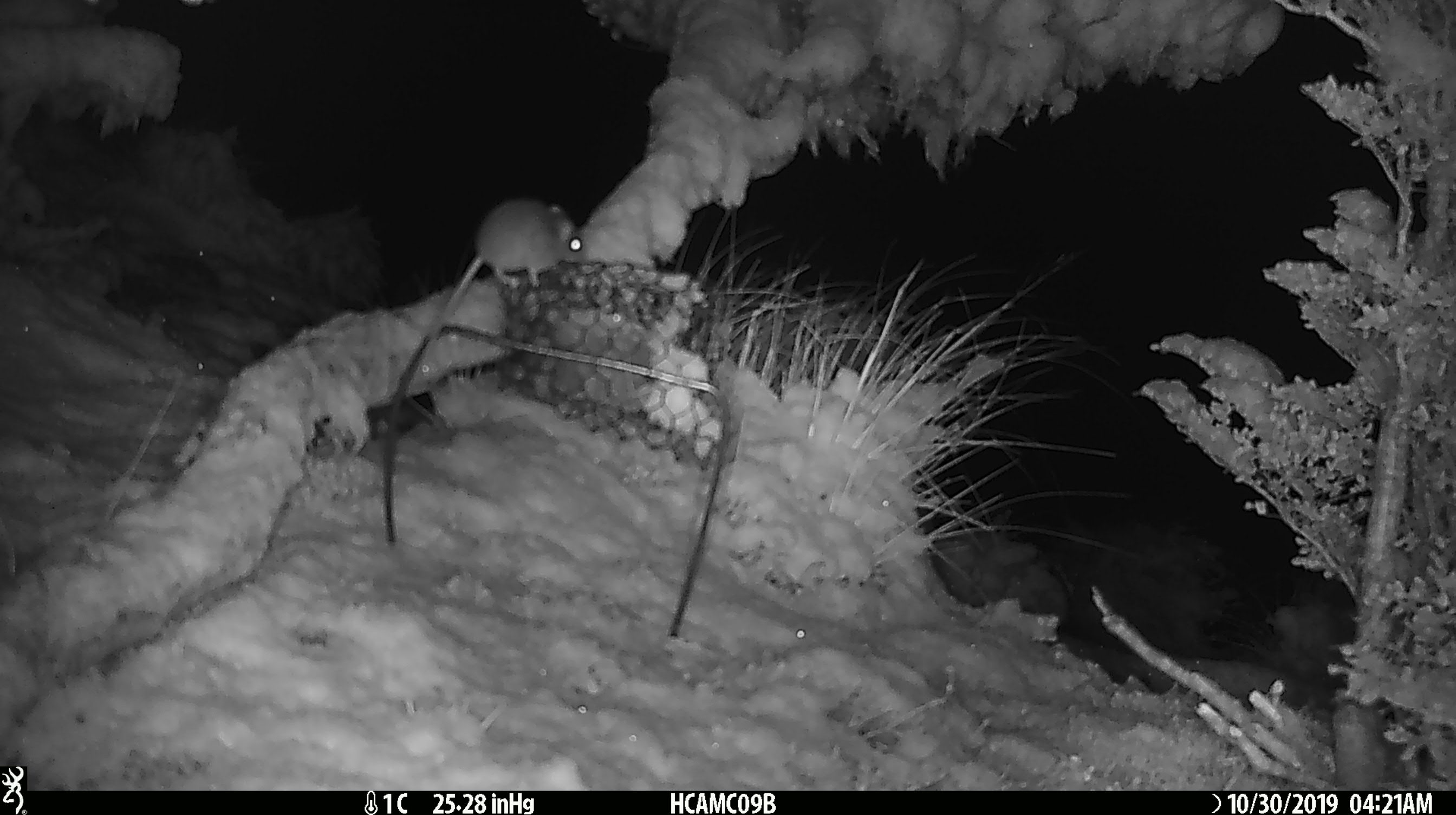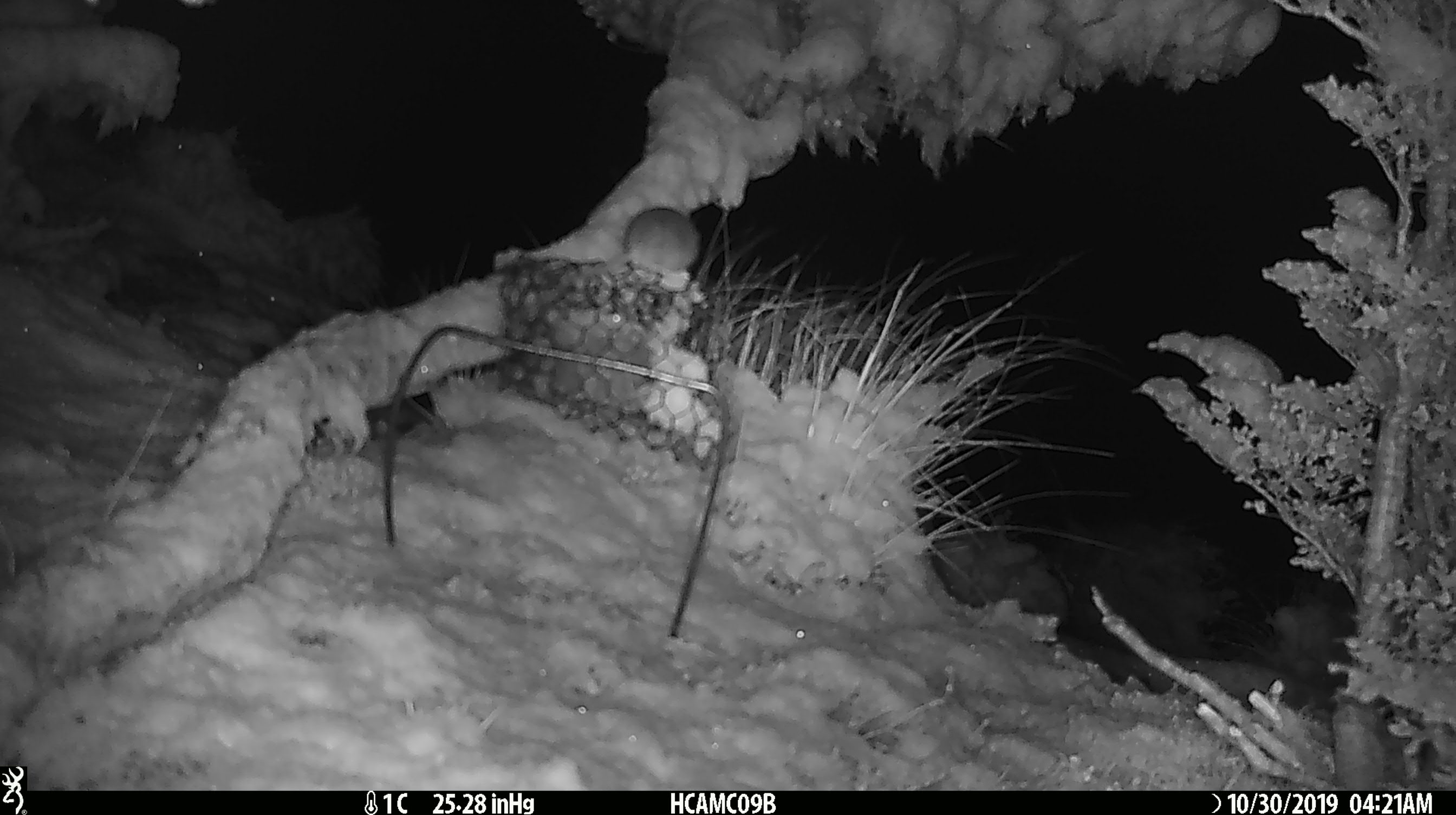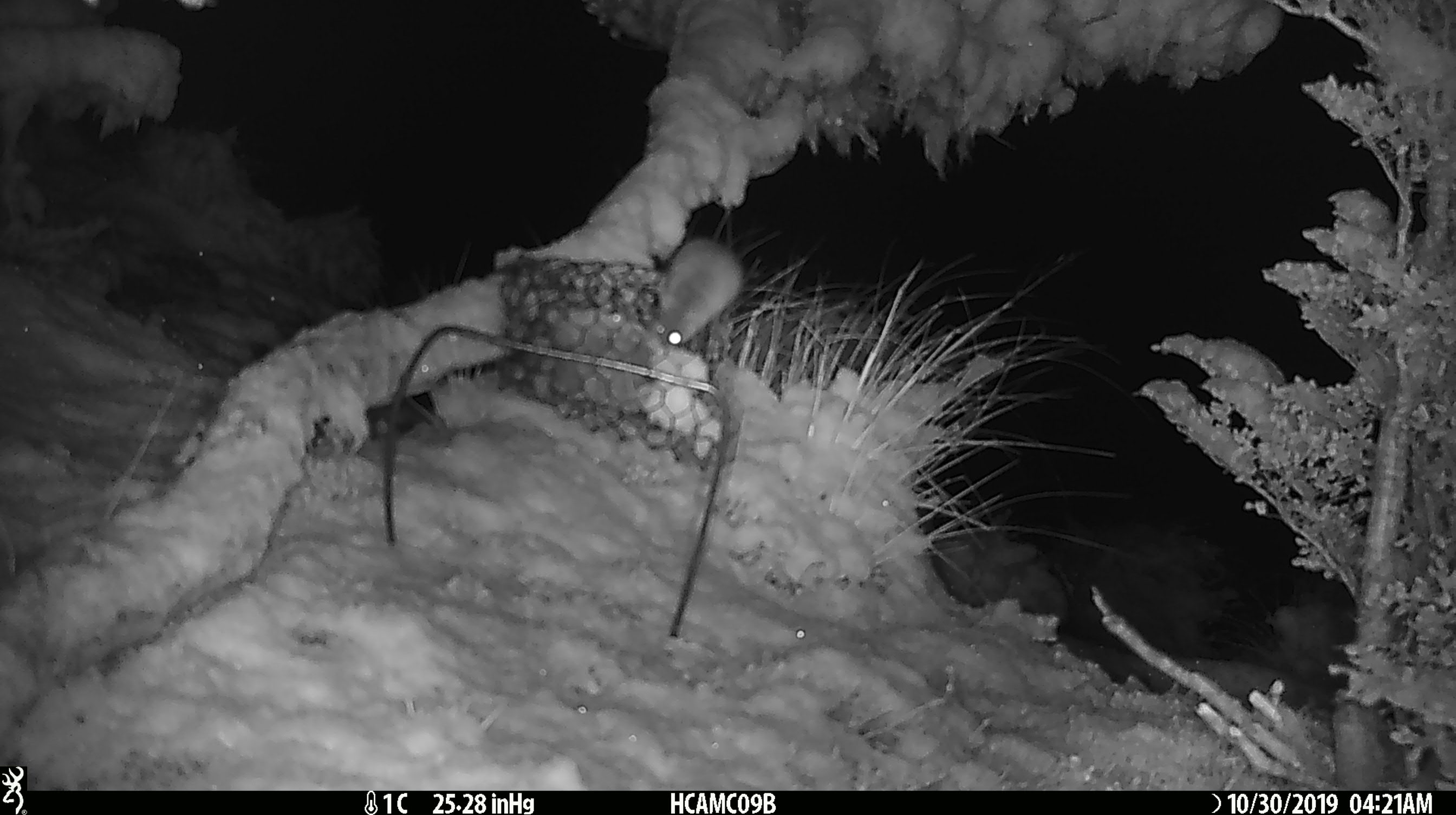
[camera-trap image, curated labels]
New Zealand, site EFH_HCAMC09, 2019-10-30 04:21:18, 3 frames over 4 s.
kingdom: Animalia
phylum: Chordata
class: Mammalia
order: Rodentia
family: Muridae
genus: Mus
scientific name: Mus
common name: mouse